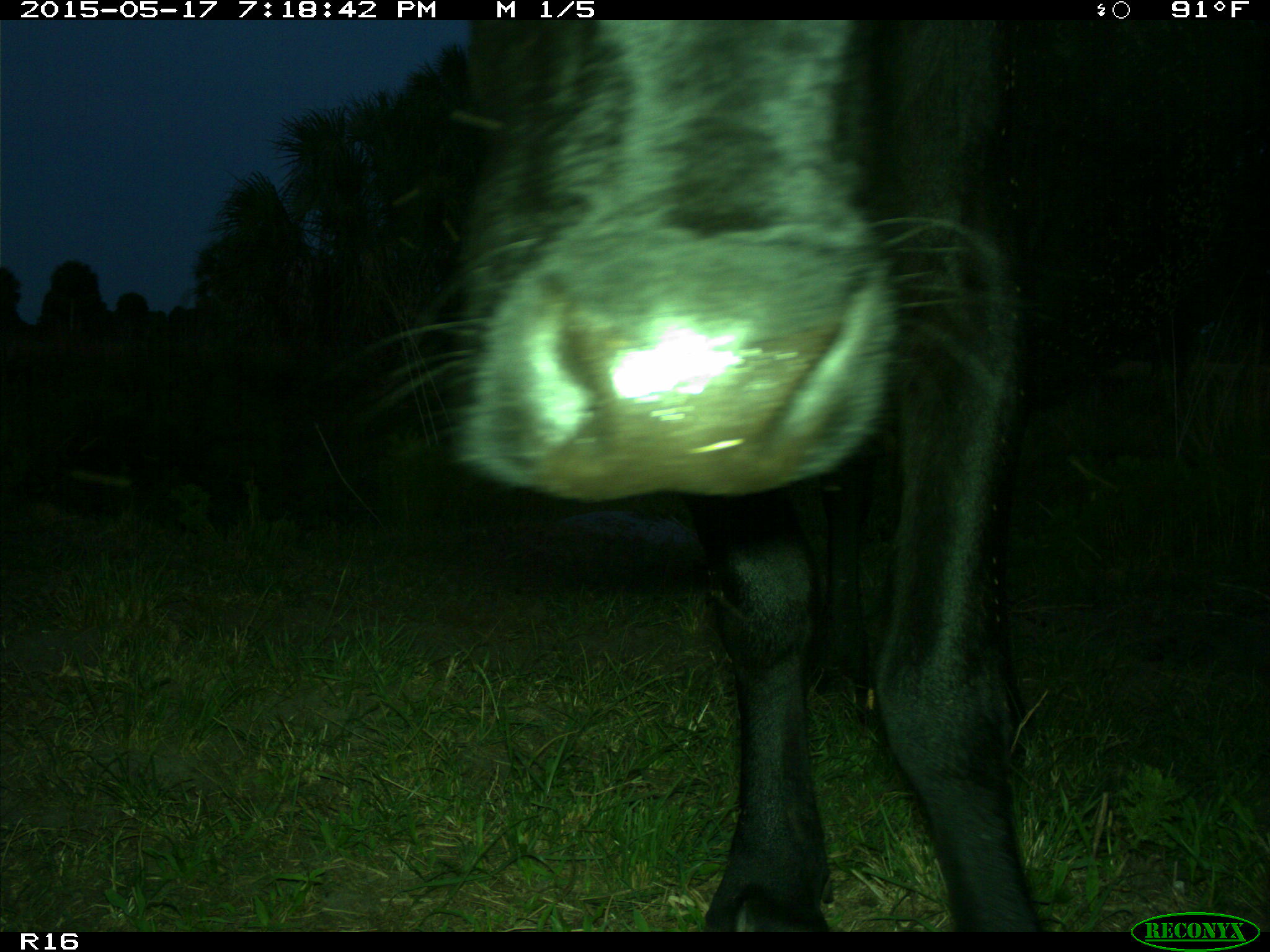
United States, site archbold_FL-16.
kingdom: Animalia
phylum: Chordata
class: Mammalia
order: Artiodactyla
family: Bovidae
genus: Bos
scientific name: Bos taurus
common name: domestic cow